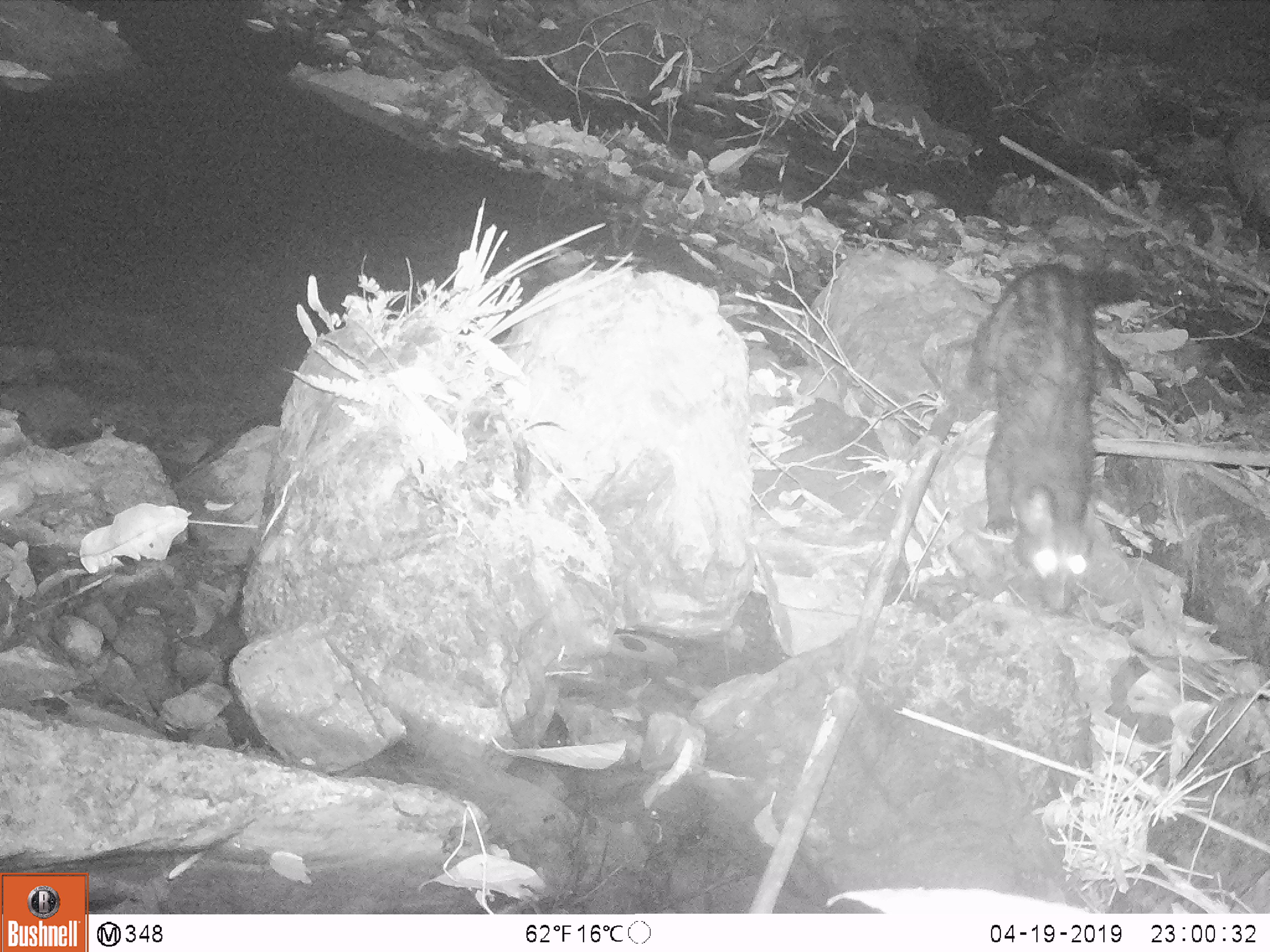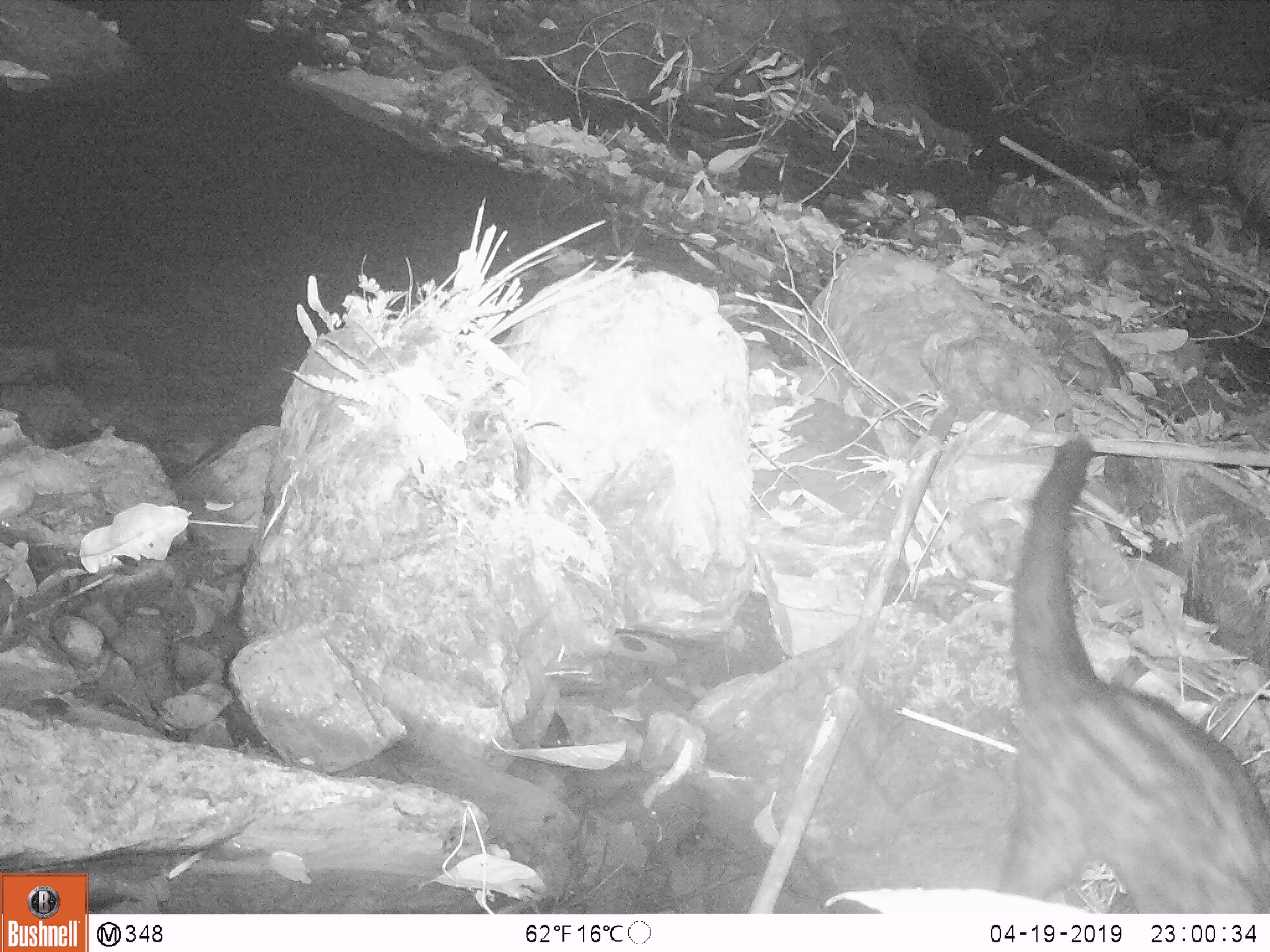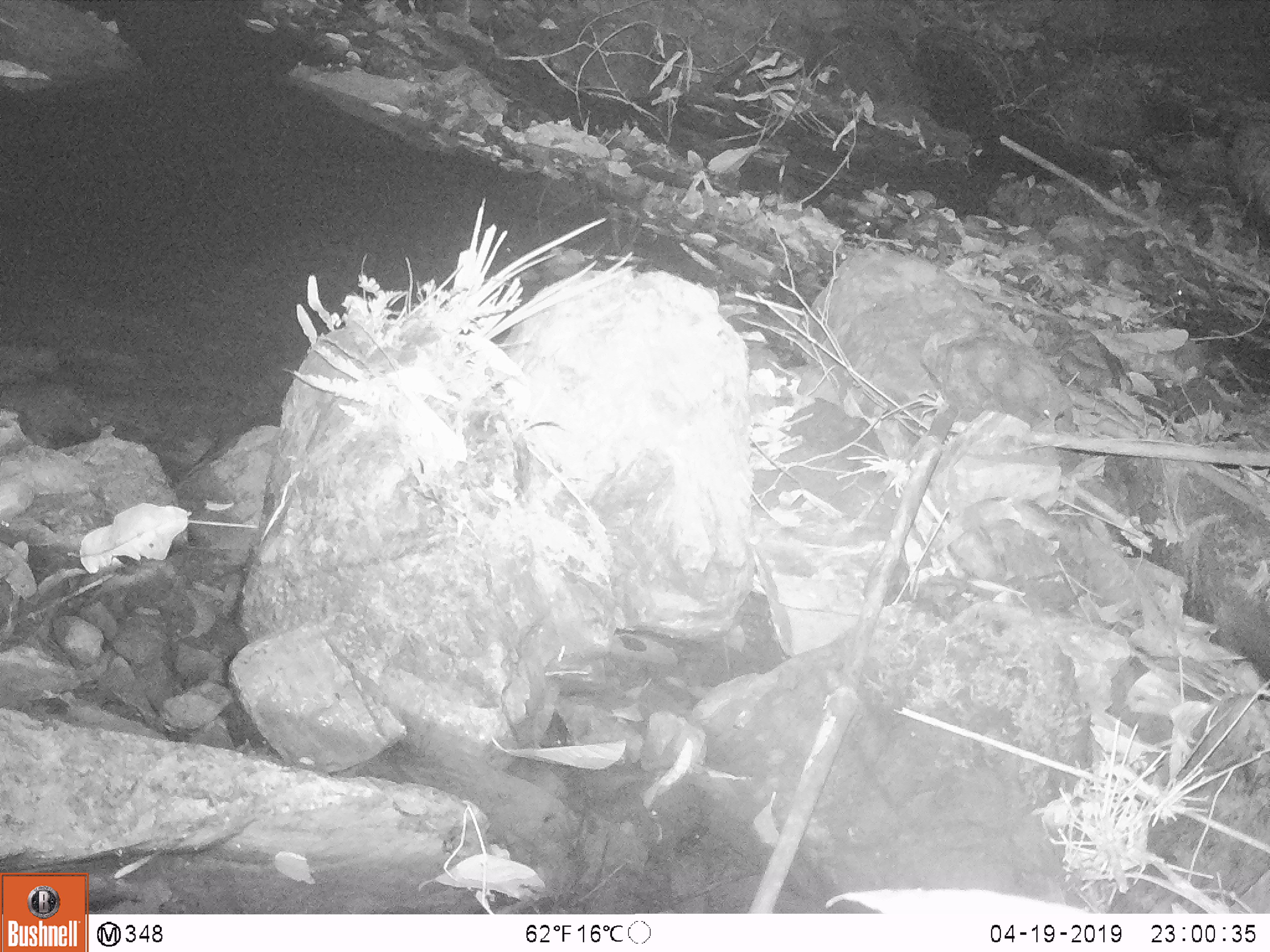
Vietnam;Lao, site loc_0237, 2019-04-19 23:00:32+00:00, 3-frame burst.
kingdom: Animalia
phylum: Chordata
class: Mammalia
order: Carnivora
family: Viverridae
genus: Paradoxurus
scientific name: Paradoxurus hermaphroditus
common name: common palm civet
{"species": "common palm civet (Paradoxurus hermaphroditus)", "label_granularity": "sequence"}